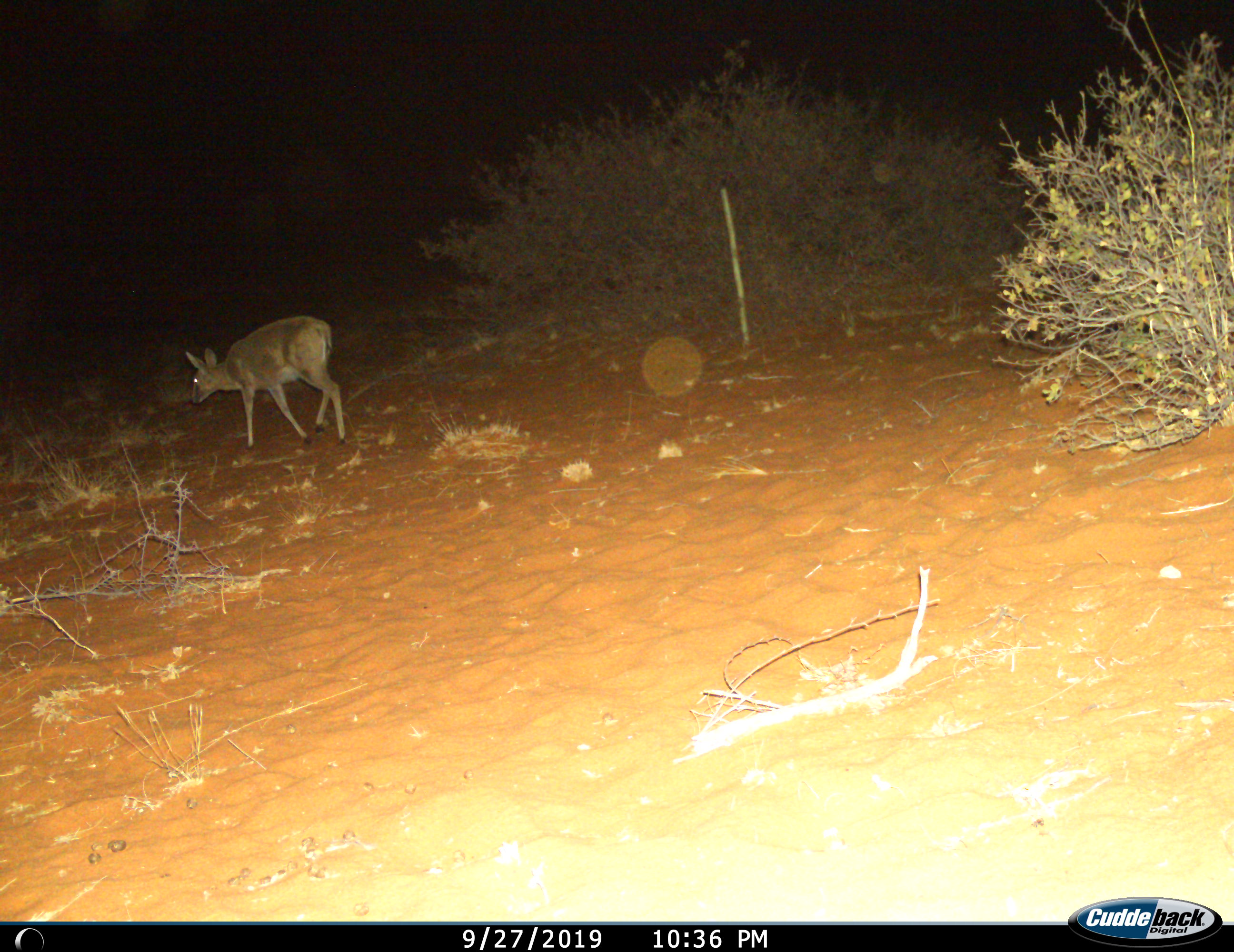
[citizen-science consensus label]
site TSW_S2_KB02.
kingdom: Animalia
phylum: Chordata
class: Mammalia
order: Artiodactyla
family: Bovidae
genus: Sylvicapra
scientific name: Sylvicapra grimmia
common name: common duiker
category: duikercommongrey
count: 1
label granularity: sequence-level